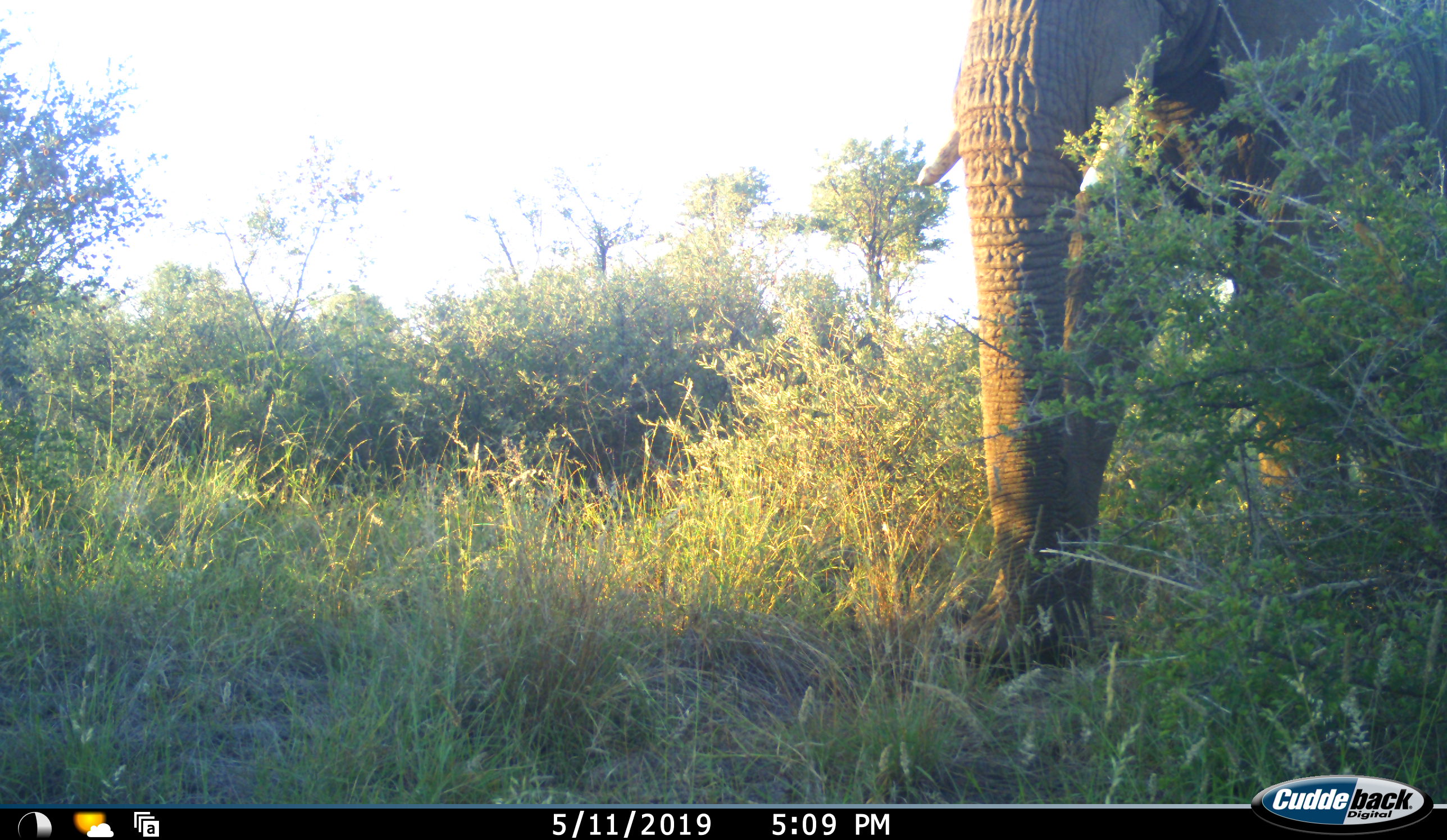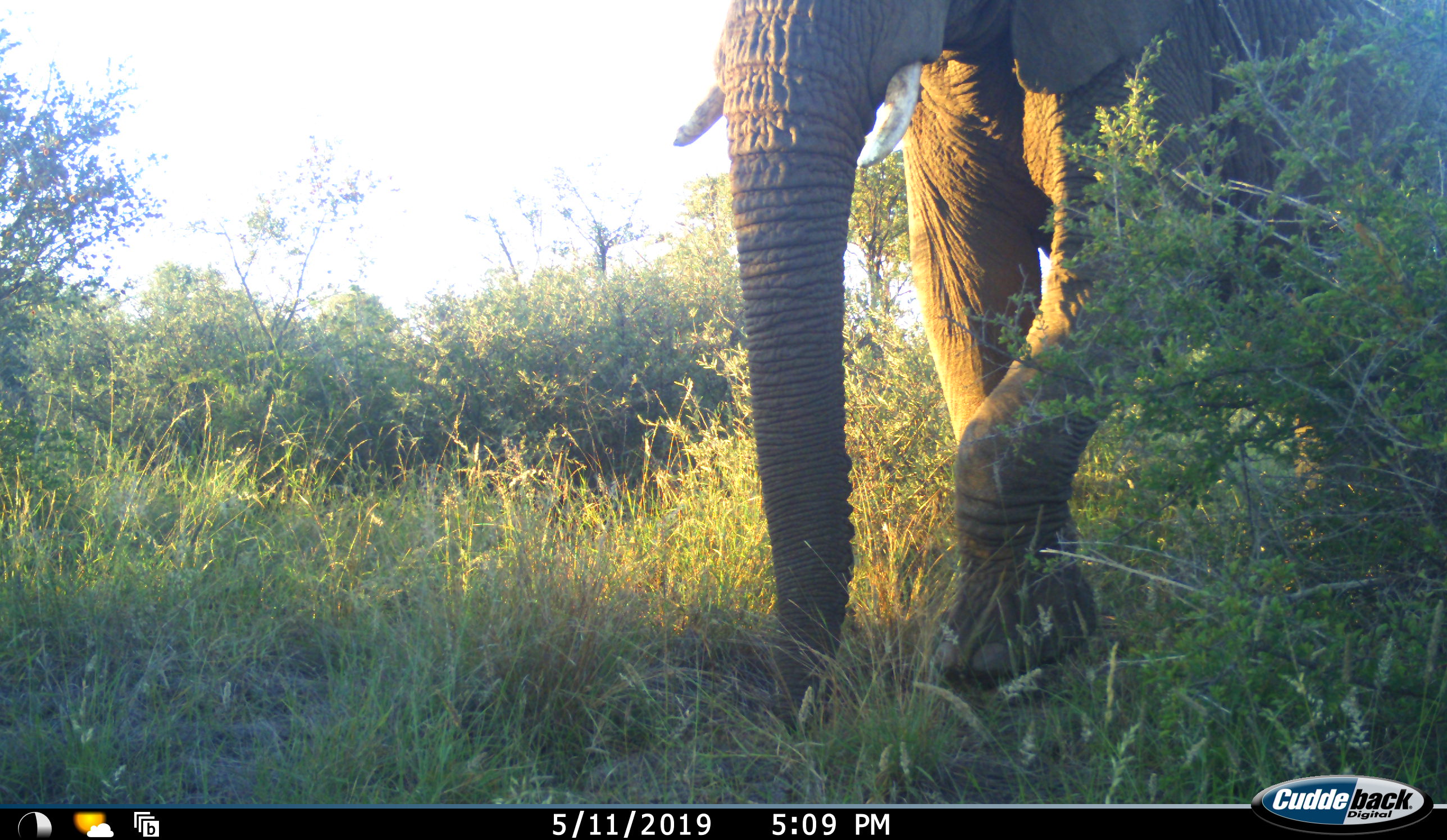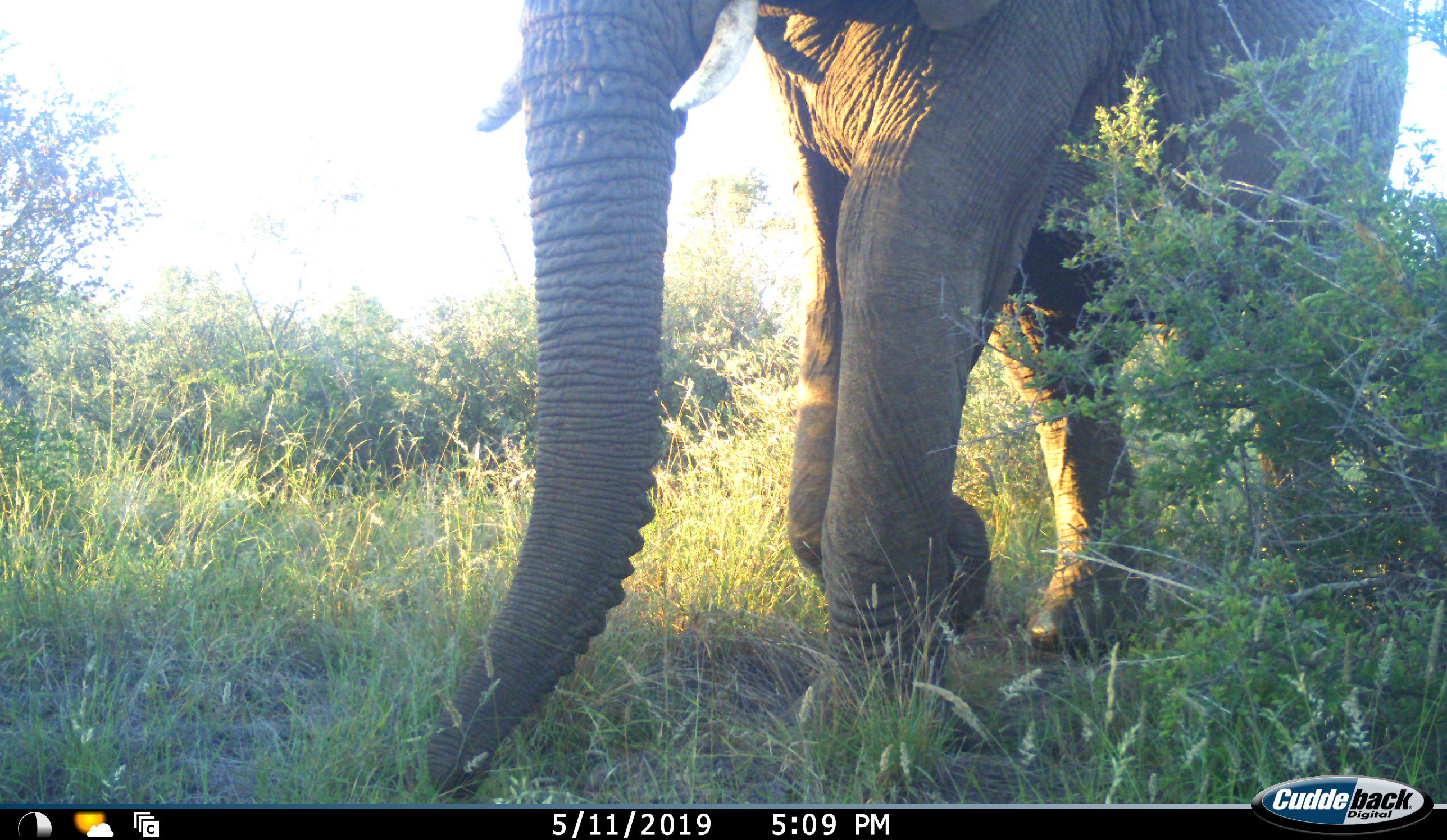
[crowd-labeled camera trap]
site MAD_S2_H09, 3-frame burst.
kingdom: Animalia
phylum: Chordata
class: Mammalia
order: Proboscidea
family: Elephantidae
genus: Loxodonta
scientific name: Loxodonta africana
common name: african bush elephant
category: elephant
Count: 1.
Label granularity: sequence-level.